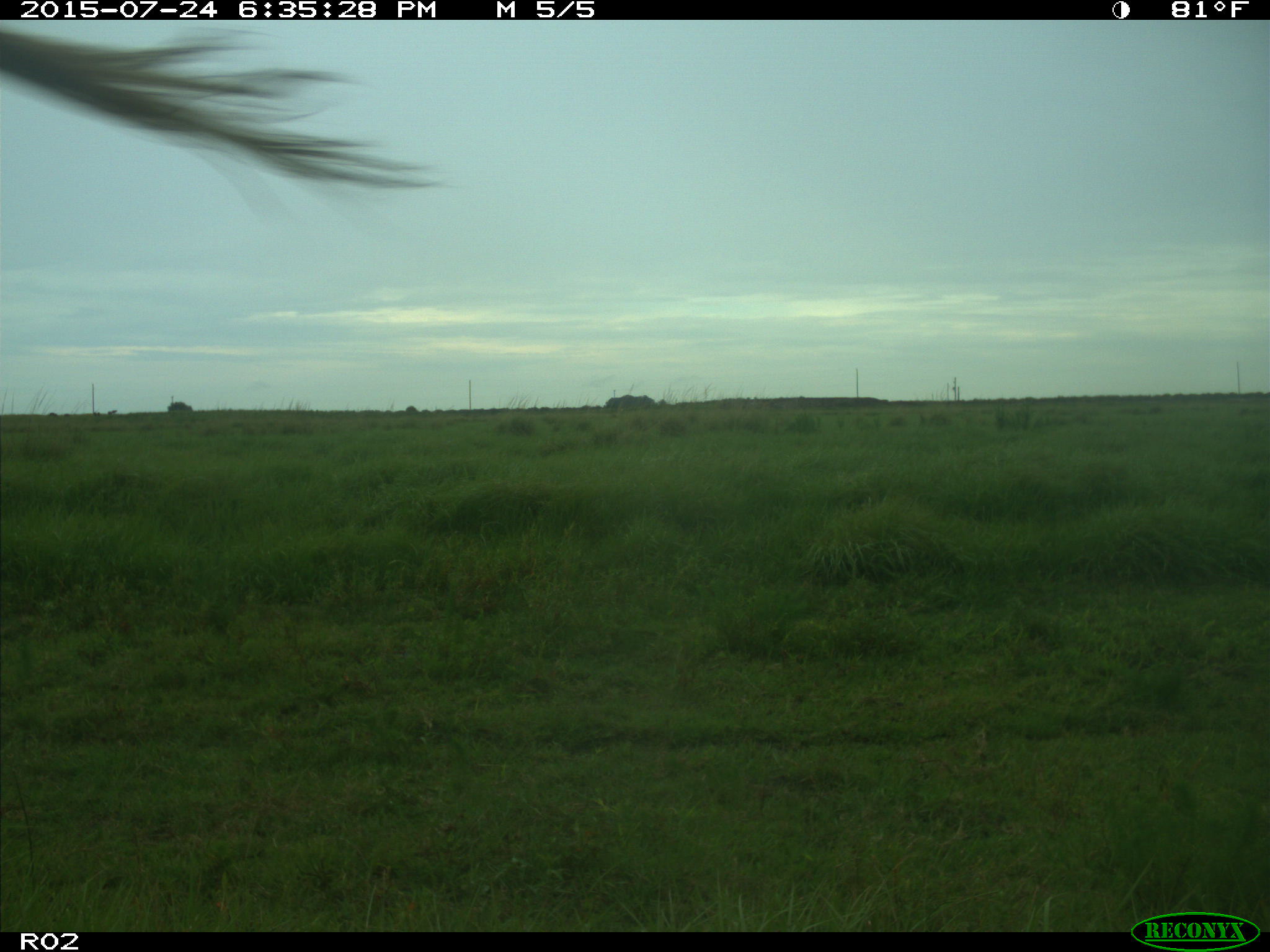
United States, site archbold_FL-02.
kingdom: Animalia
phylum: Chordata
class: Mammalia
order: Artiodactyla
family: Bovidae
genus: Bos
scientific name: Bos taurus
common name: domestic cow